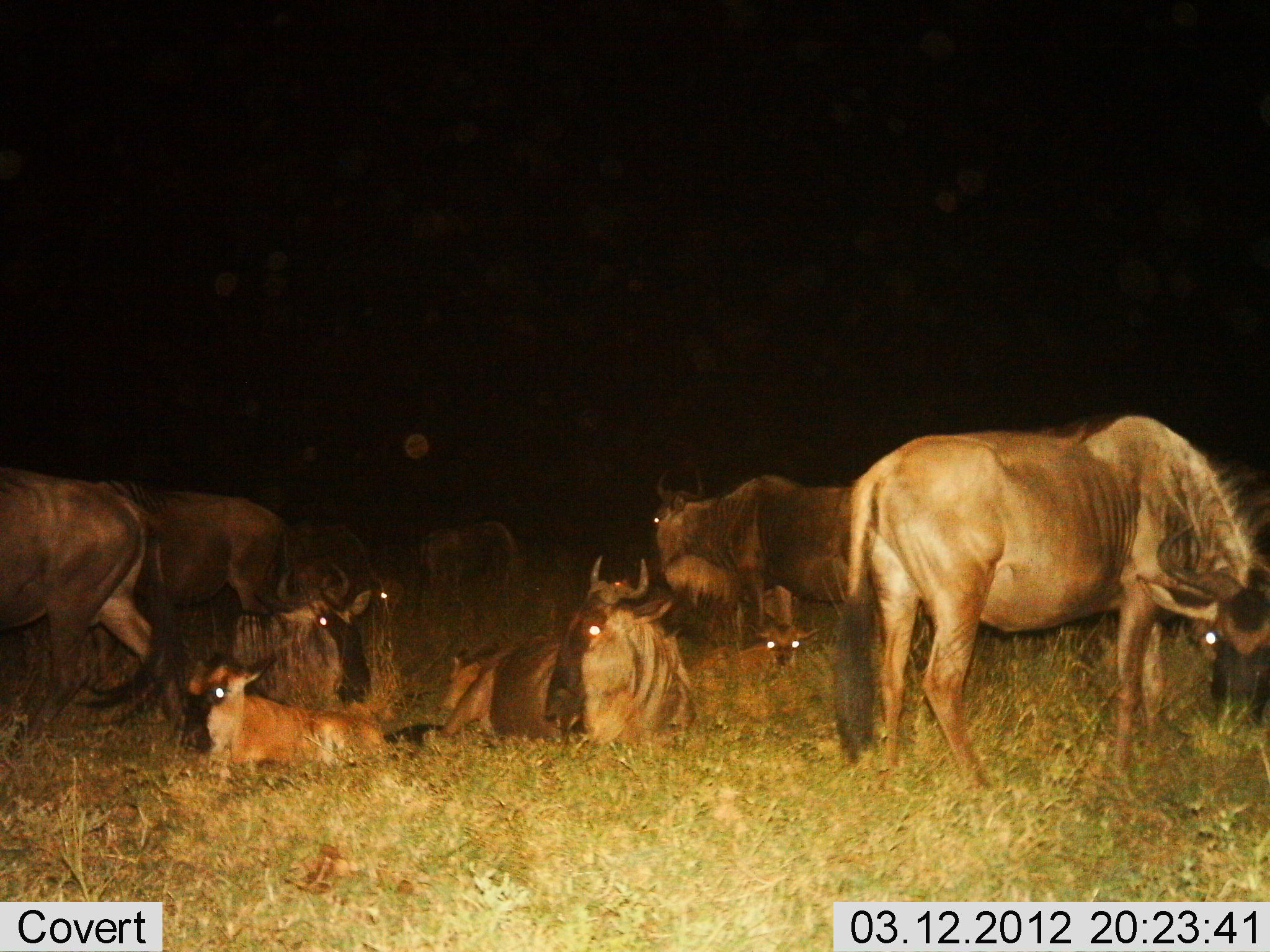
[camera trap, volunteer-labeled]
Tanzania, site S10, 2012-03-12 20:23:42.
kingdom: Animalia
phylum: Chordata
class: Mammalia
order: Artiodactyla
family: Bovidae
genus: Connochaetes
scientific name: Connochaetes taurinus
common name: blue wildebeest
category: wildebeest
Wildebeest (blue wildebeest) (Connochaetes taurinus), count 9. Behavior (volunteer vote fractions): standing 86%, resting 95%, moving 9%, interacting 0%. Young present (vote fraction): 73%. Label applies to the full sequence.